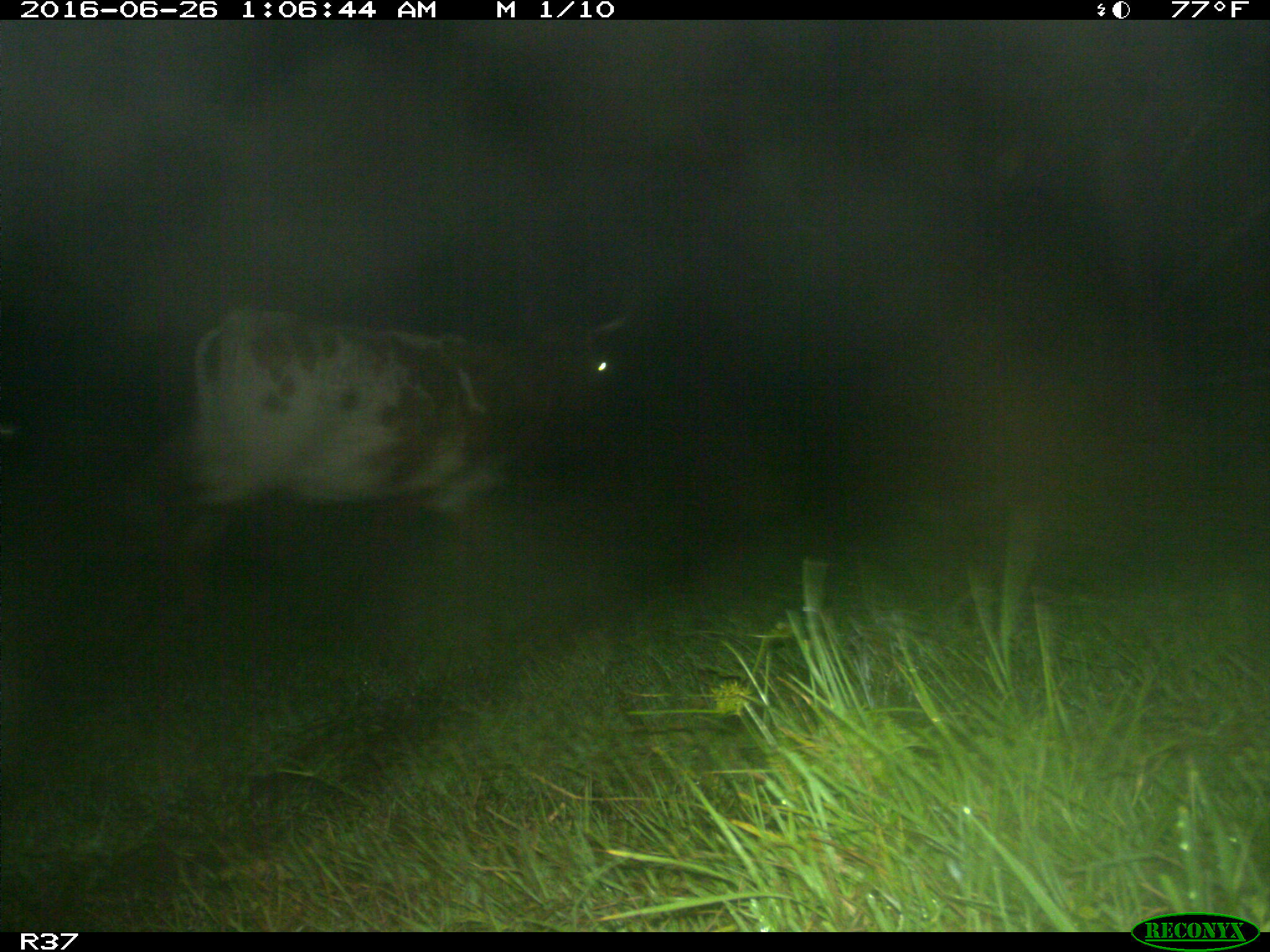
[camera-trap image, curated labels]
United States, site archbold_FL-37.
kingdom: Animalia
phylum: Chordata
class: Mammalia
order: Artiodactyla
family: Bovidae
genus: Bos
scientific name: Bos taurus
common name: domestic cow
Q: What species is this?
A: Bos taurus (domestic cow).